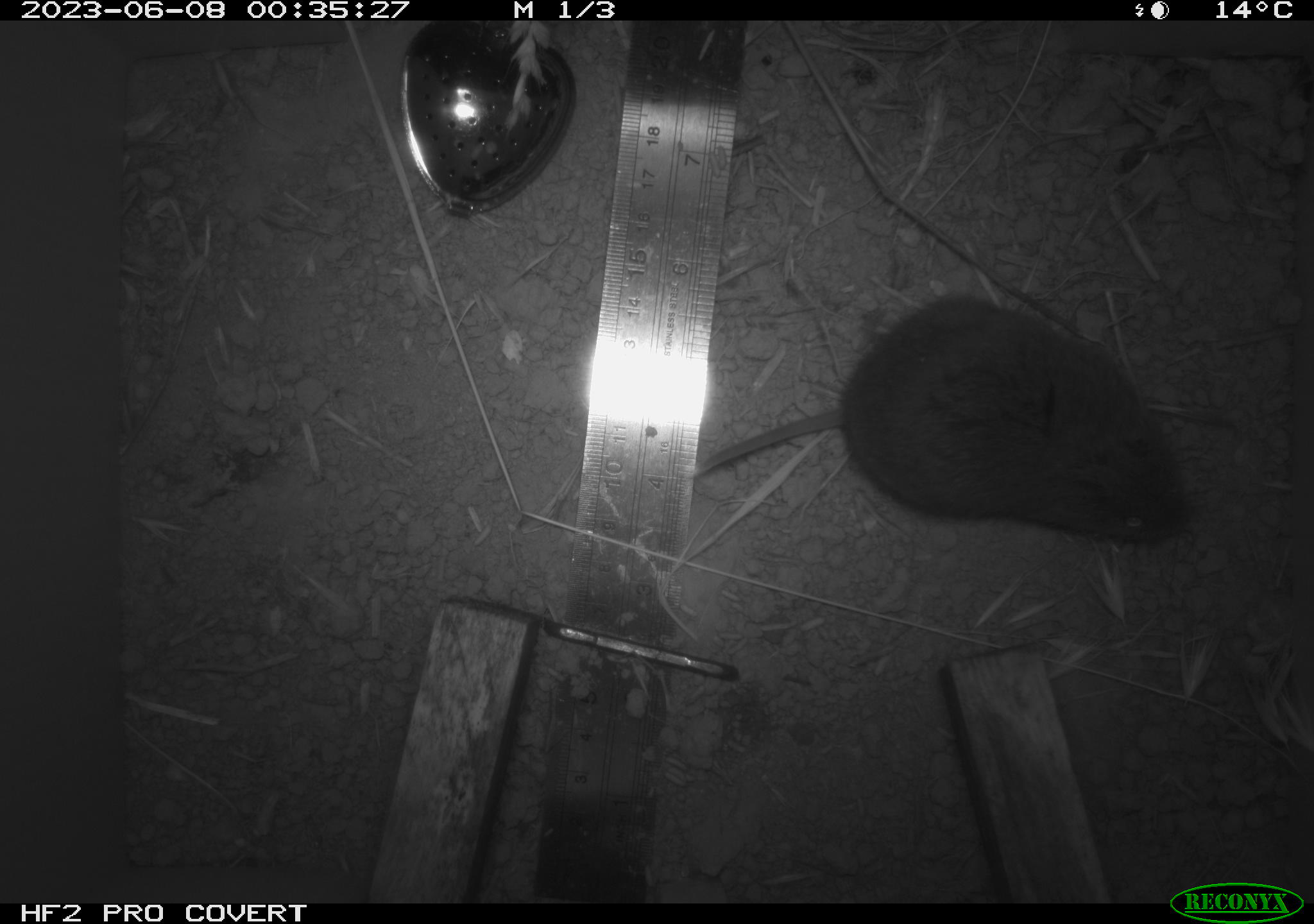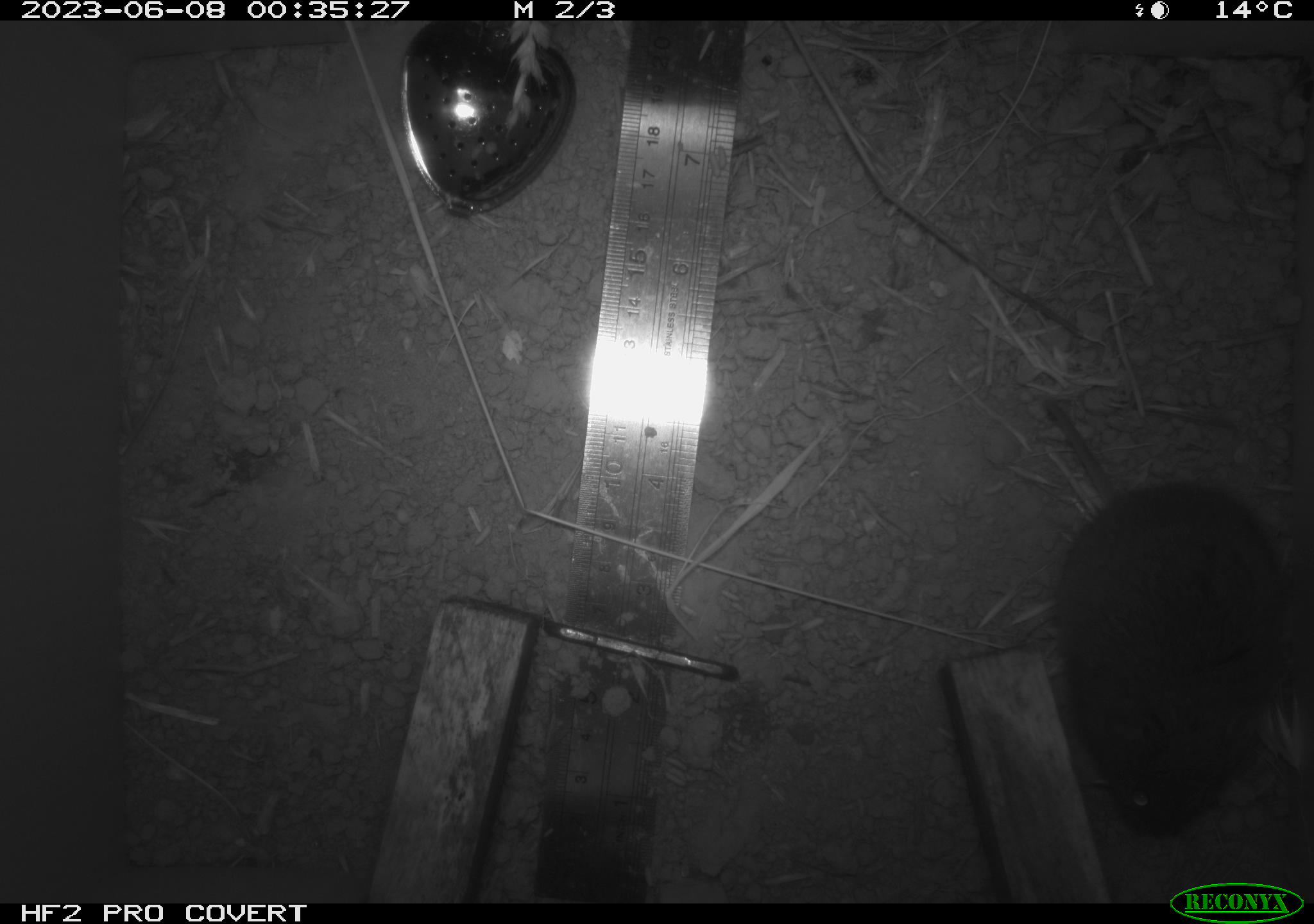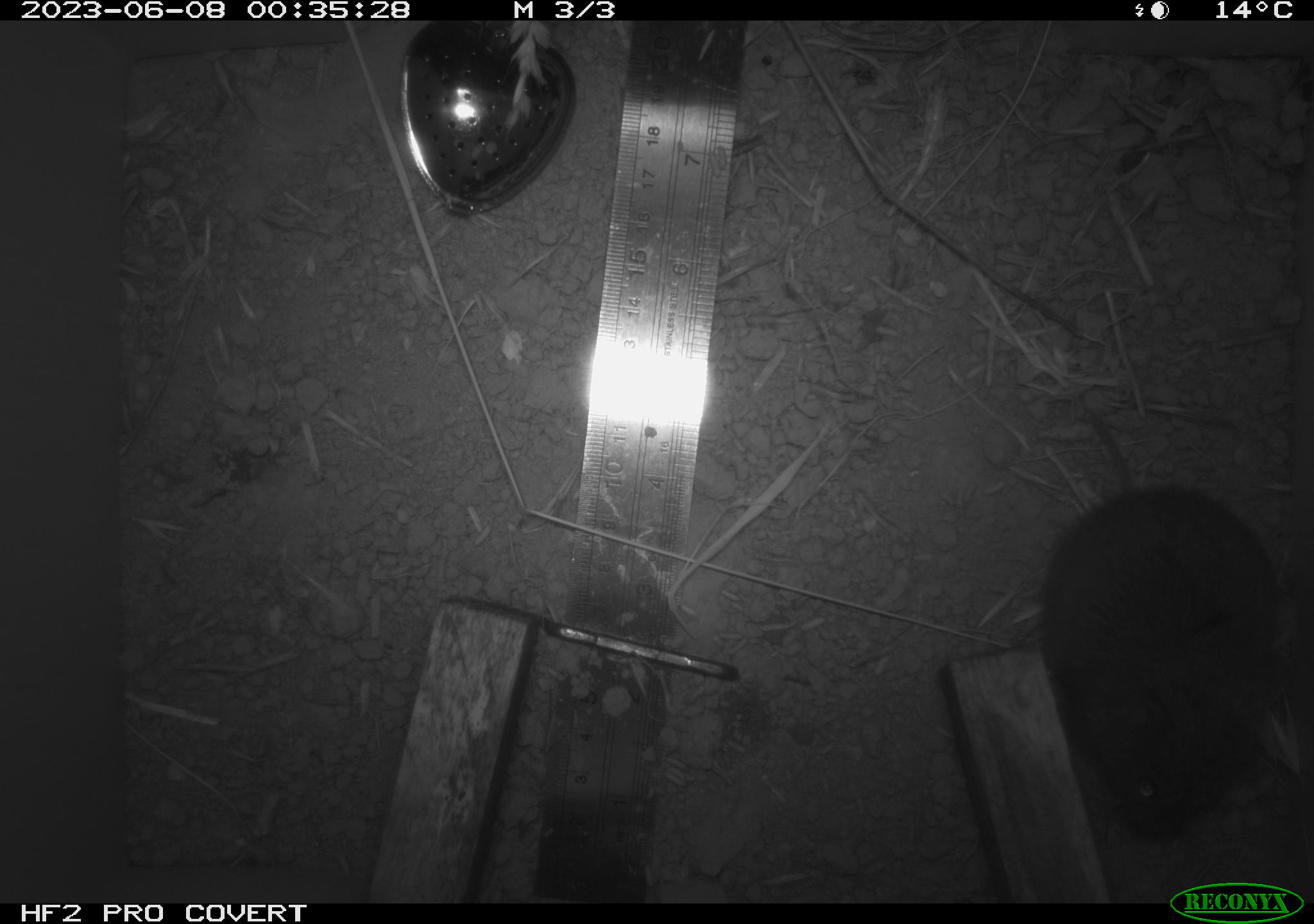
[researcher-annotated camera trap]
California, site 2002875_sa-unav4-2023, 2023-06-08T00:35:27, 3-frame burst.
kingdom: Animalia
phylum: Chordata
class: Mammalia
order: Rodentia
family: Cricetidae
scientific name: Arvicolinae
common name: voles, lemmings, and muskrats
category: arvicolinae subfamily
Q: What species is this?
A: Arvicolinae subfamily (voles, lemmings, and muskrats) (Arvicolinae).